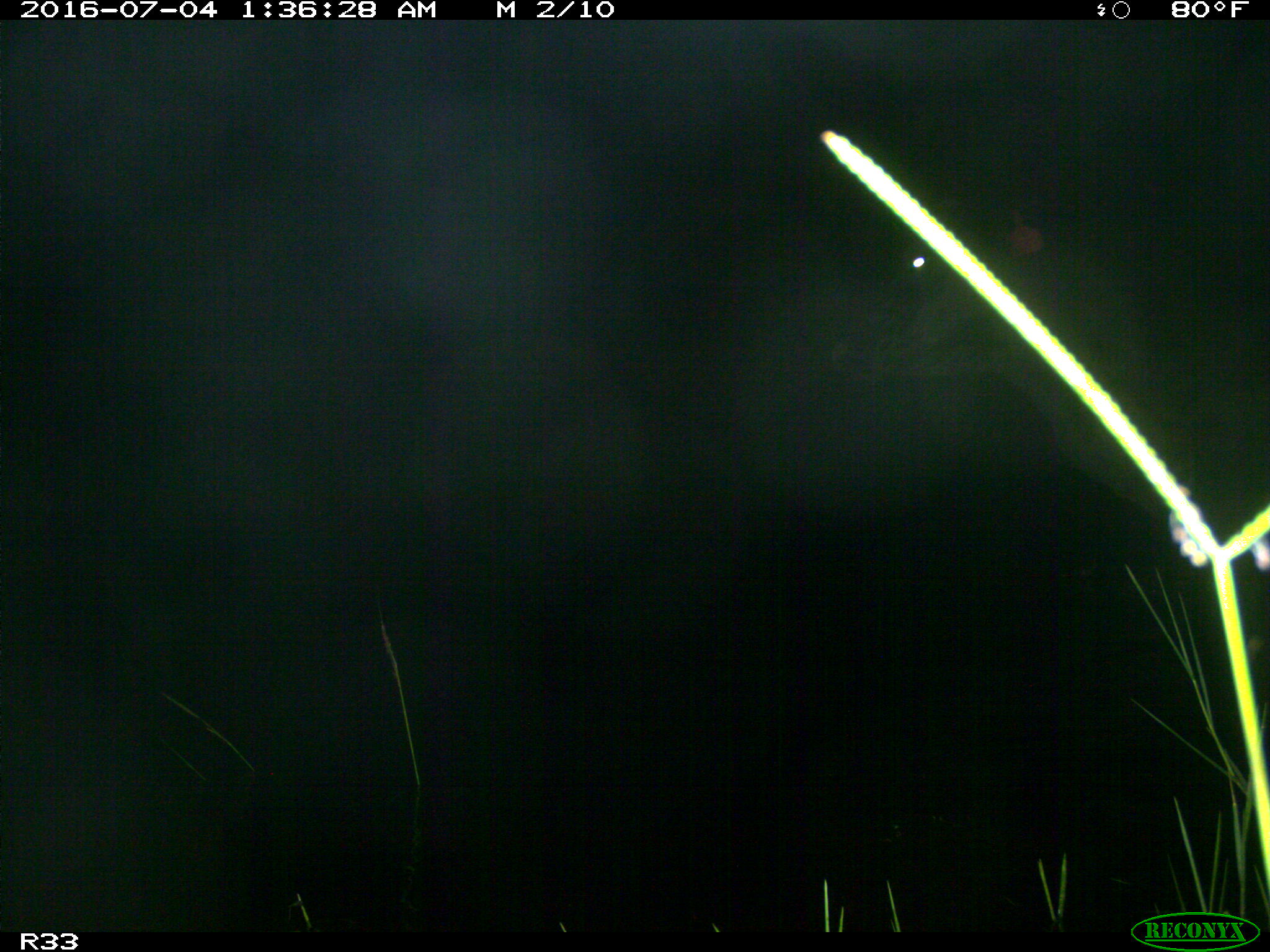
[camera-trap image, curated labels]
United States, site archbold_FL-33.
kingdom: Animalia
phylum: Chordata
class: Mammalia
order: Artiodactyla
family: Bovidae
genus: Bos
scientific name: Bos taurus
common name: domestic cow